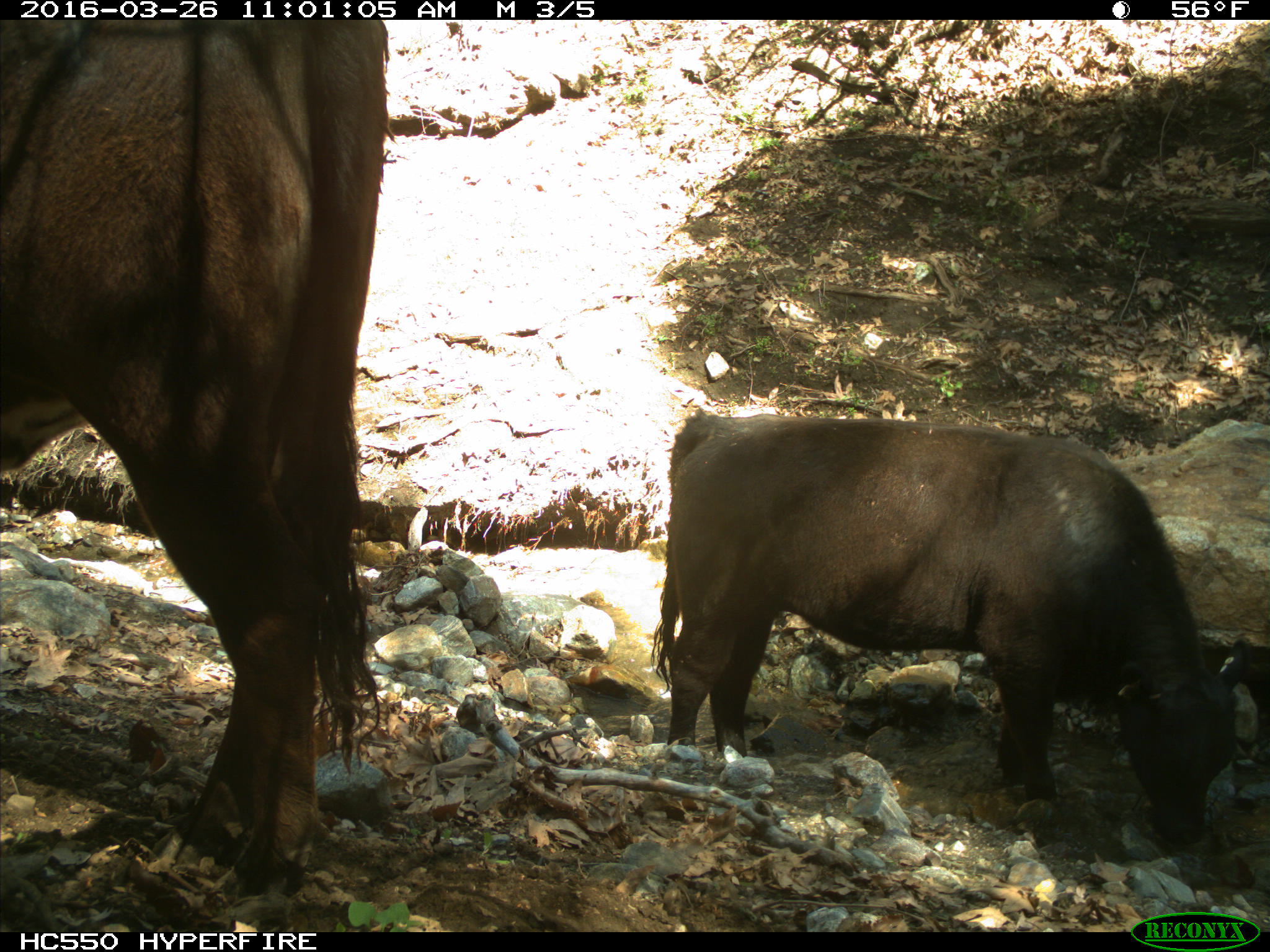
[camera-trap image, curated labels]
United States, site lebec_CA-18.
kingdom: Animalia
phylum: Chordata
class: Mammalia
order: Artiodactyla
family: Bovidae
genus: Bos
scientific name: Bos taurus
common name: domestic cow